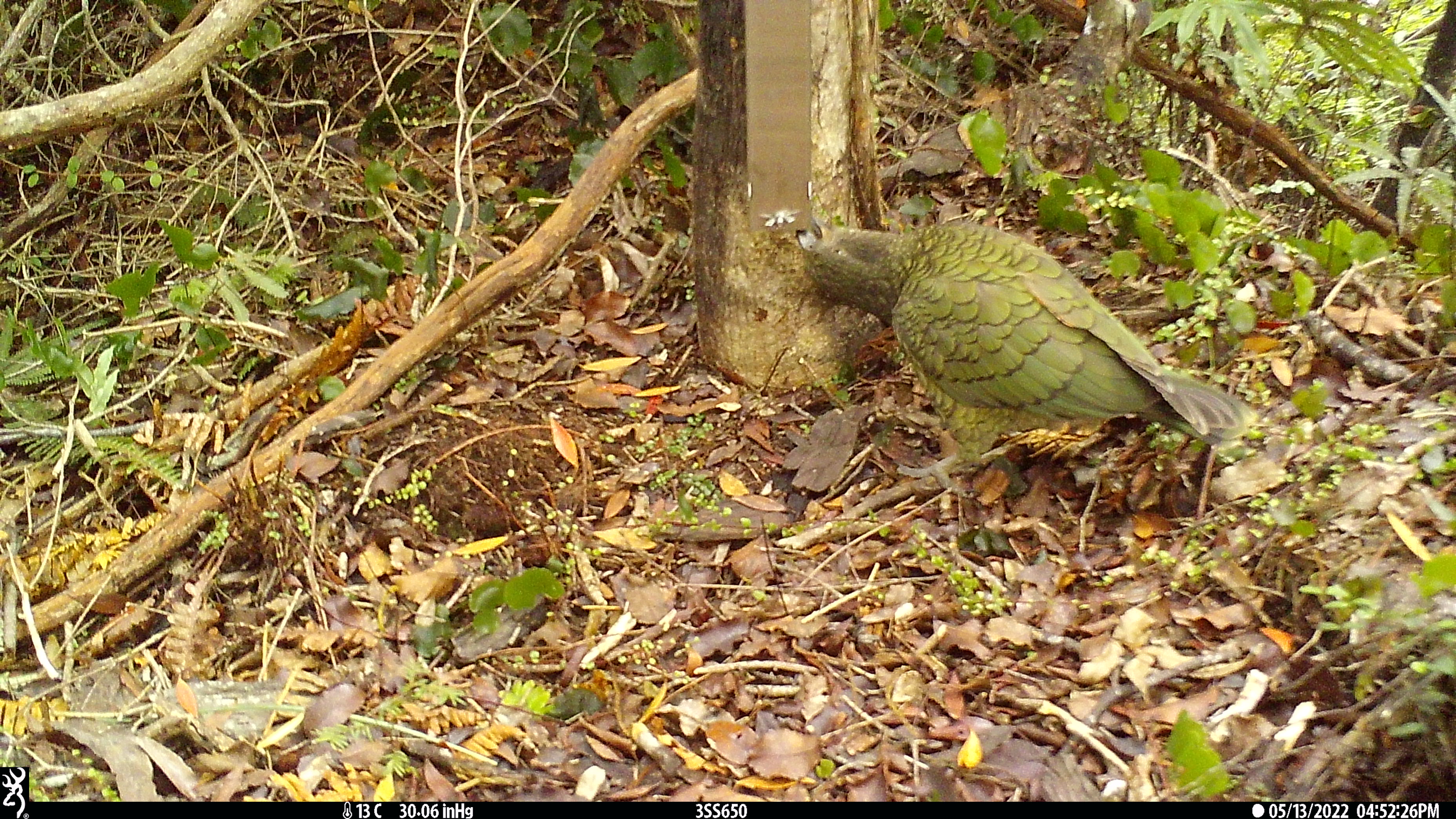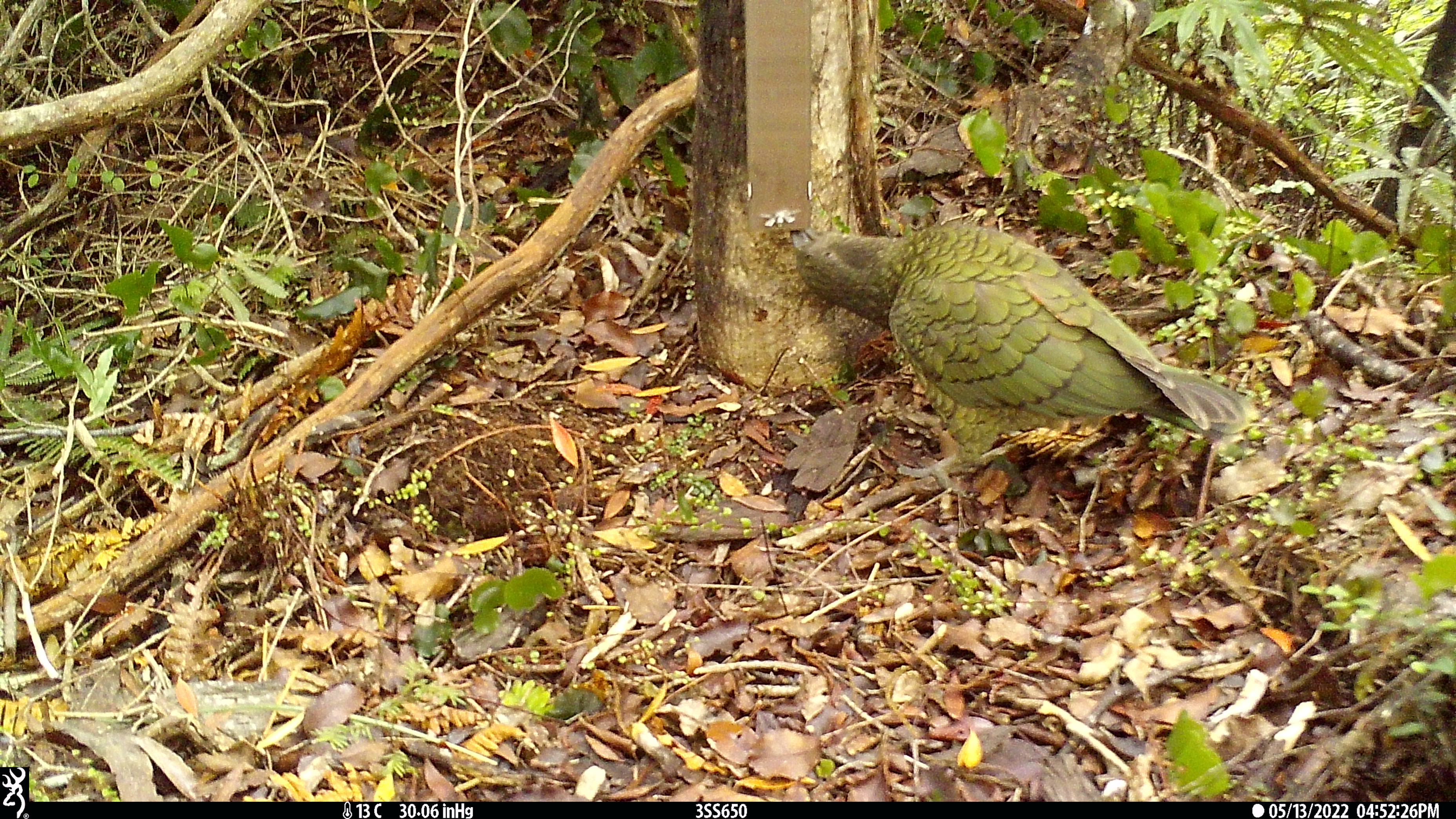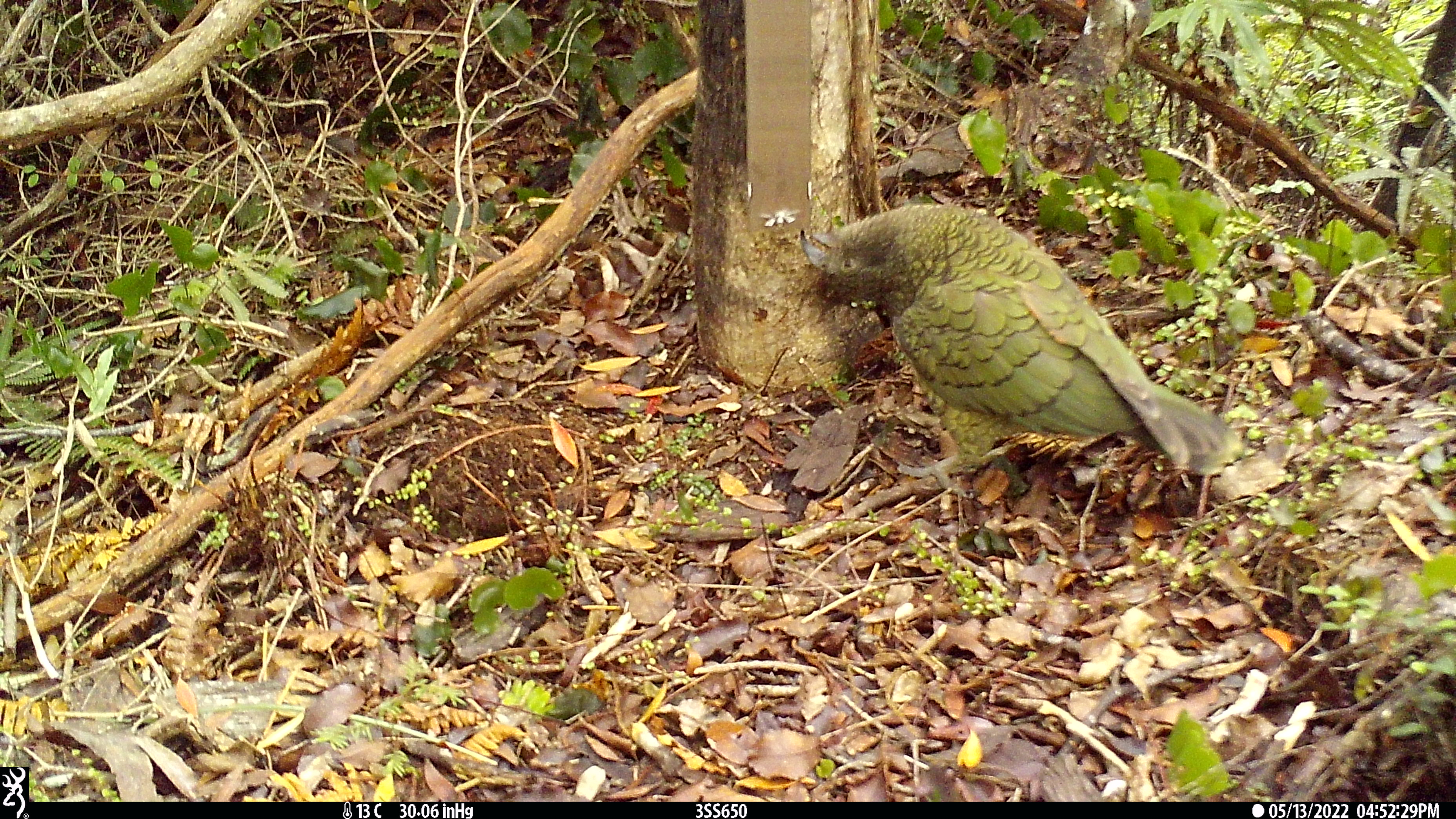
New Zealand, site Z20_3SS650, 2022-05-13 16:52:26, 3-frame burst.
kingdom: Animalia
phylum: Chordata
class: Aves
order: Psittaciformes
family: Strigopidae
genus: Nestor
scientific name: Nestor notabilis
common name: kea